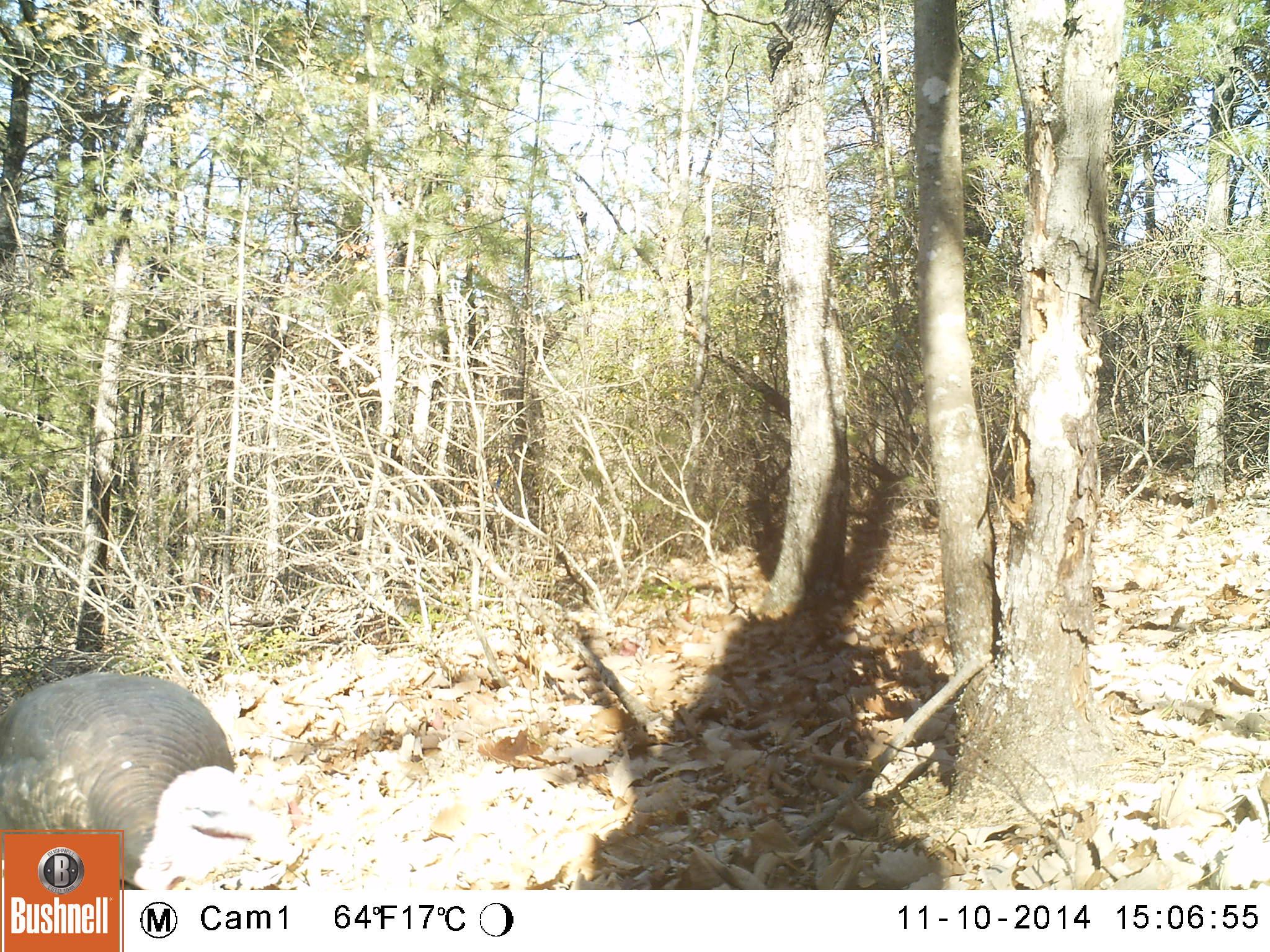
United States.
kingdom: Animalia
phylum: Chordata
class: Aves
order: Galliformes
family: Phasianidae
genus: Meleagris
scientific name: Meleagris gallopavo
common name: wild turkey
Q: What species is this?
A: Wild Turkey (Meleagris gallopavo).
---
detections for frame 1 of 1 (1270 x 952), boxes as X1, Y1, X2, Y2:
Wild Turkey: 0, 663, 266, 892